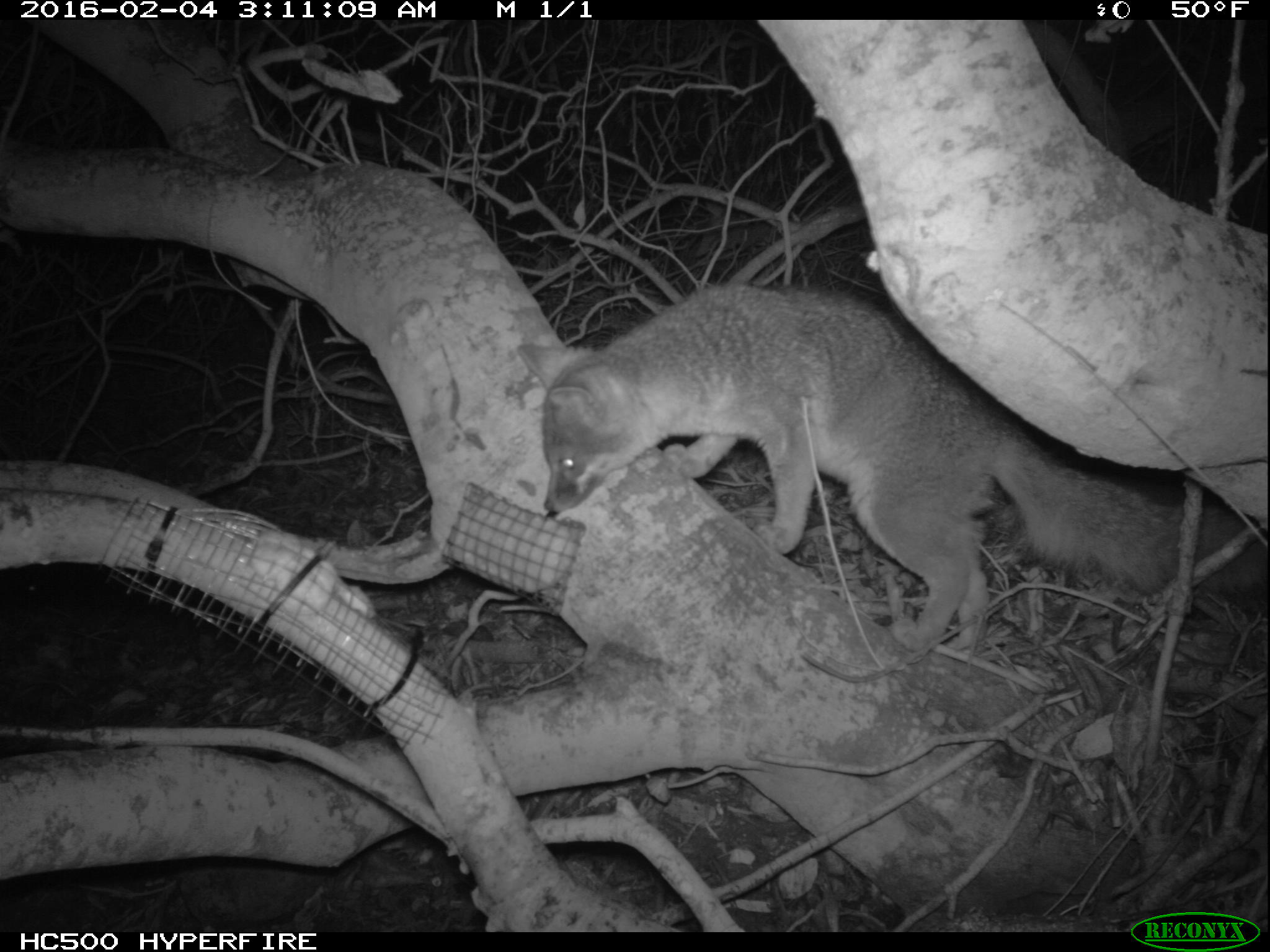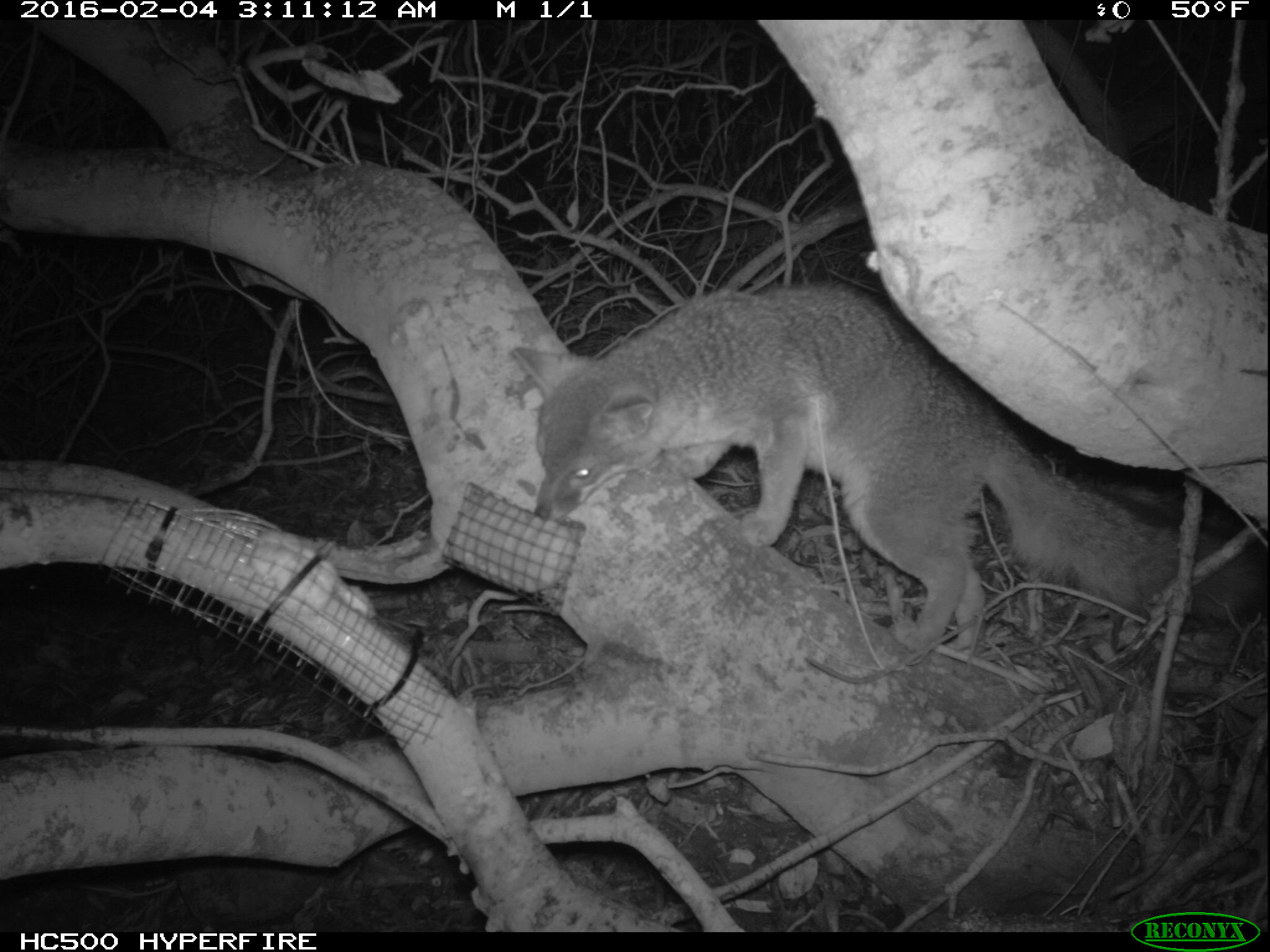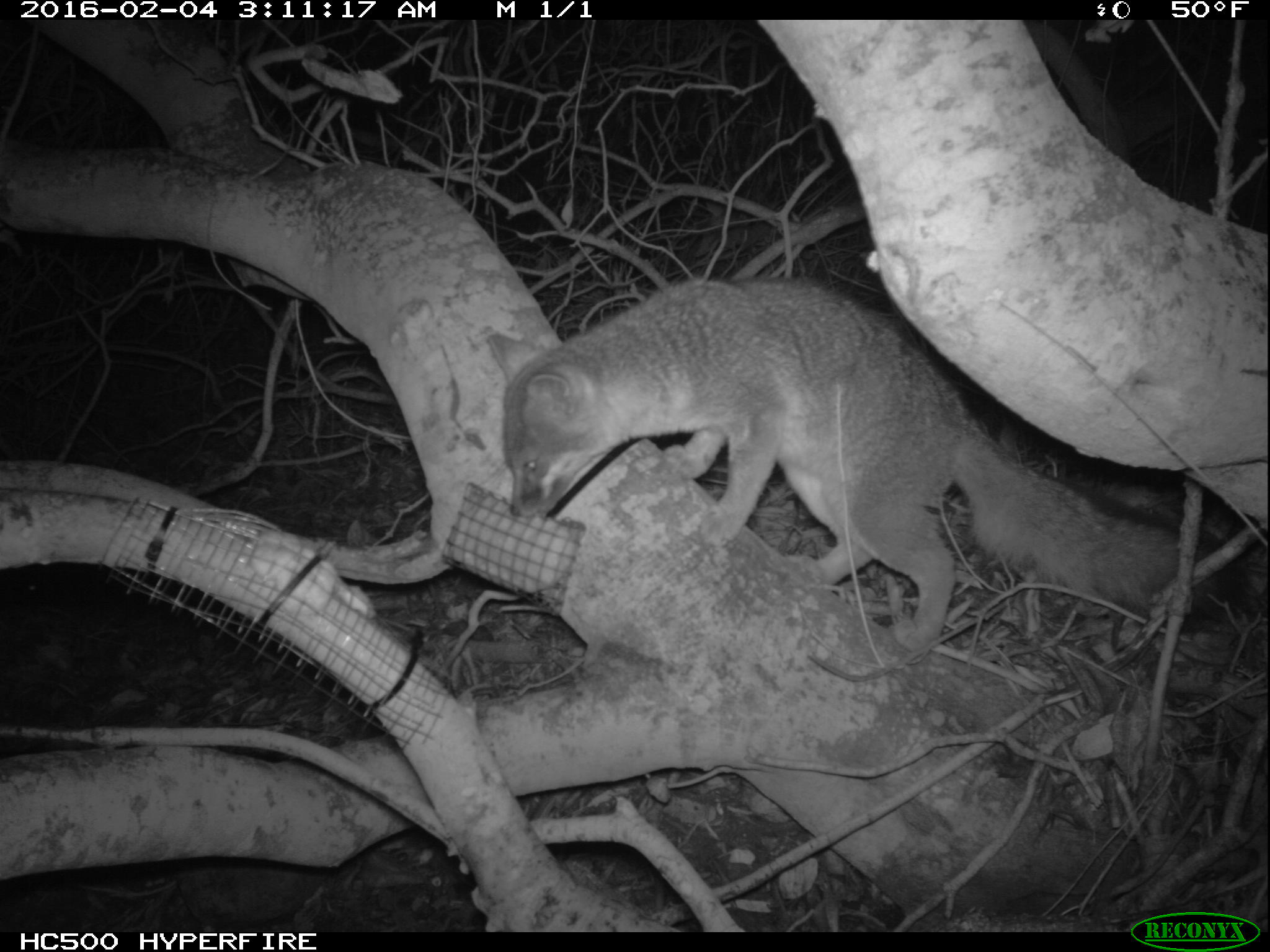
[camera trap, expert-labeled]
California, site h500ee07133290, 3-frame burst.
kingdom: Animalia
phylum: Chordata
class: Mammalia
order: Carnivora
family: Canidae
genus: Urocyon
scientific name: Urocyon littoralis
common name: island fox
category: fox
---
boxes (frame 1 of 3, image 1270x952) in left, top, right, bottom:
fox: 516, 283, 1269, 653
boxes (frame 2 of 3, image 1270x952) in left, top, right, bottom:
fox: 508, 281, 1269, 653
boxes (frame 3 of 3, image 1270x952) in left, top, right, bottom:
fox: 486, 273, 1248, 648